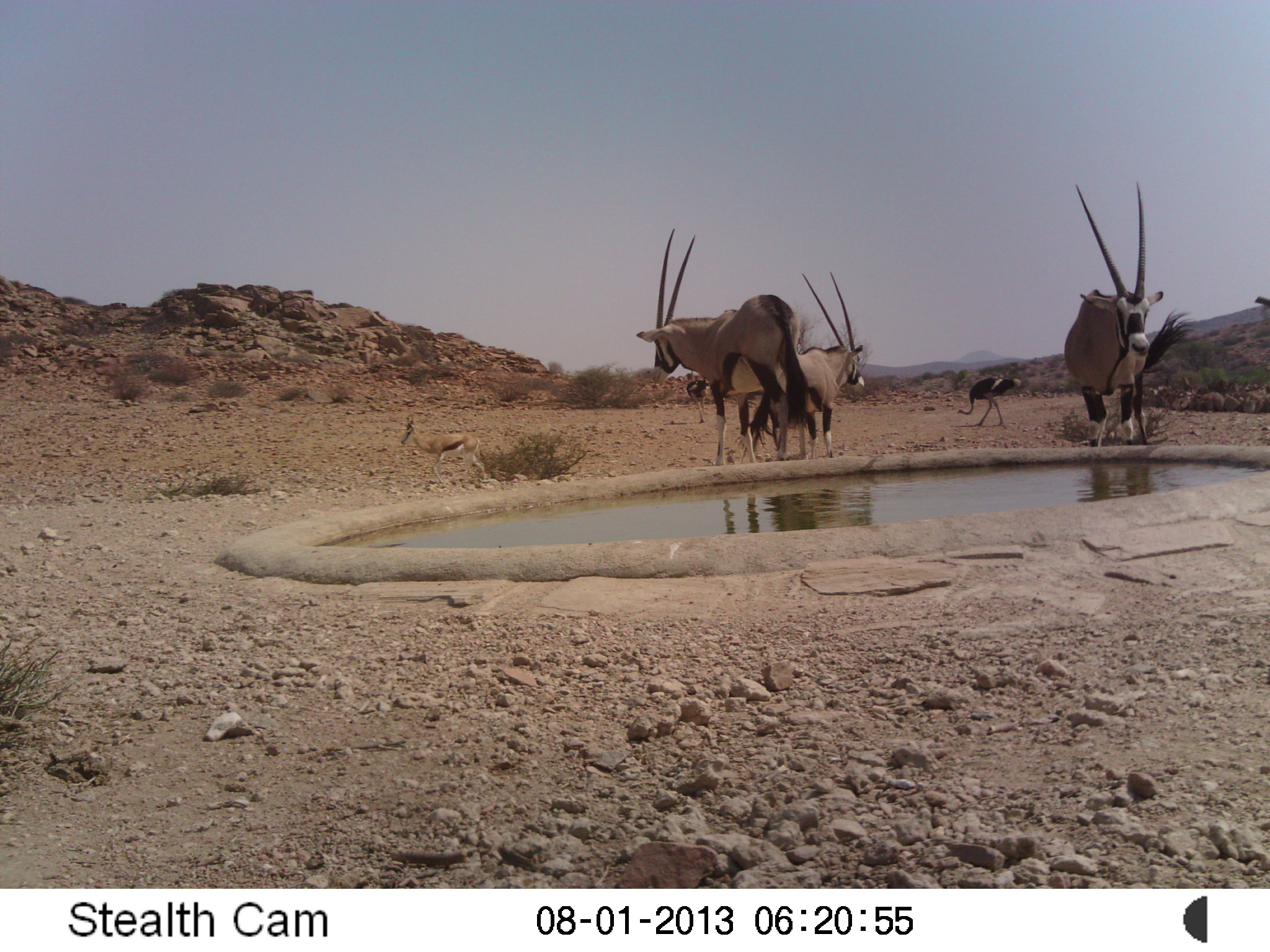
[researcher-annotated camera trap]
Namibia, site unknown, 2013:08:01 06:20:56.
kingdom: Animalia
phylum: Chordata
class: Mammalia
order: Artiodactyla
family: Bovidae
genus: Oryx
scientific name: Oryx gazella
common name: gemsbok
Oryx gazella (gemsbok).